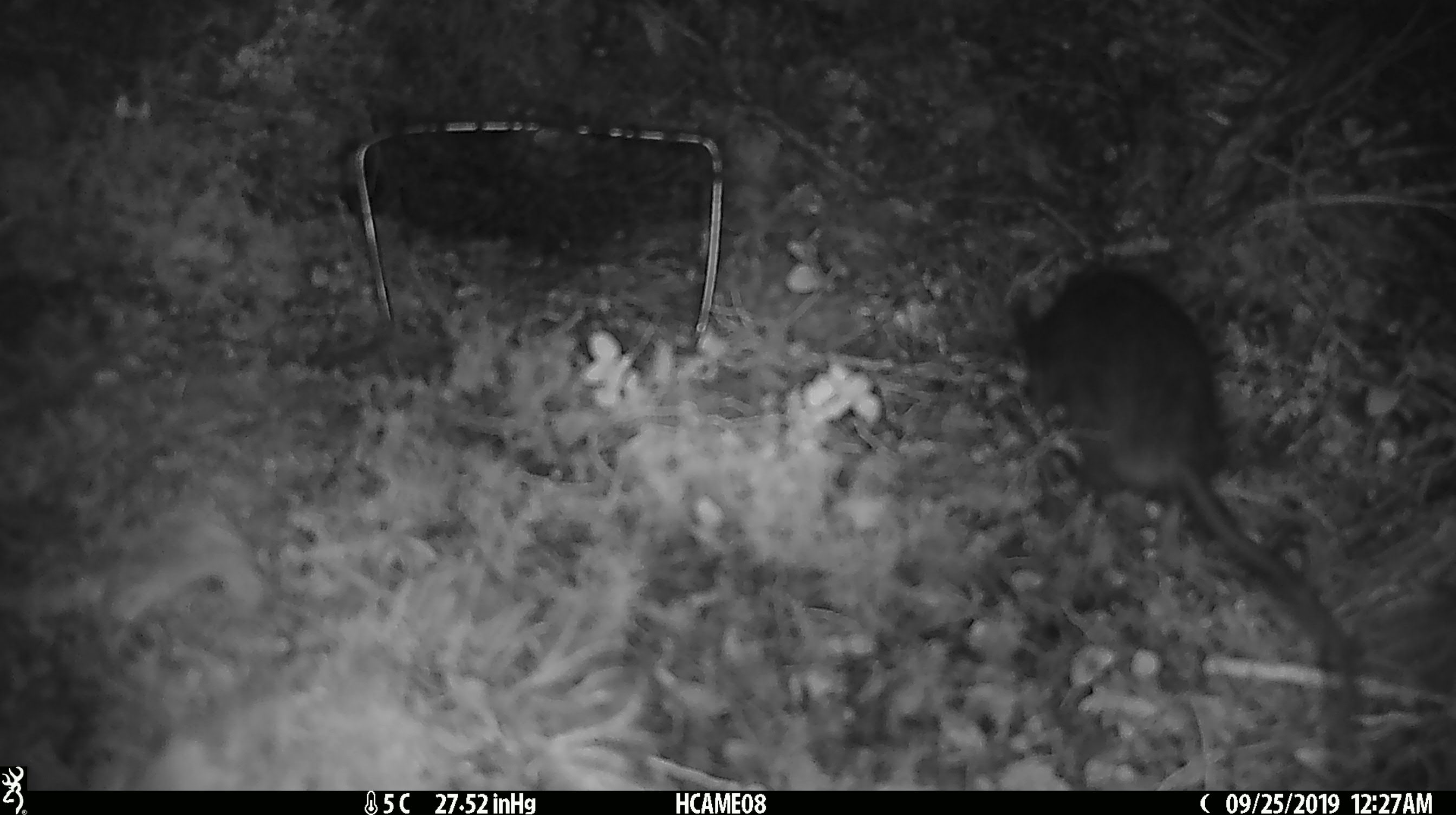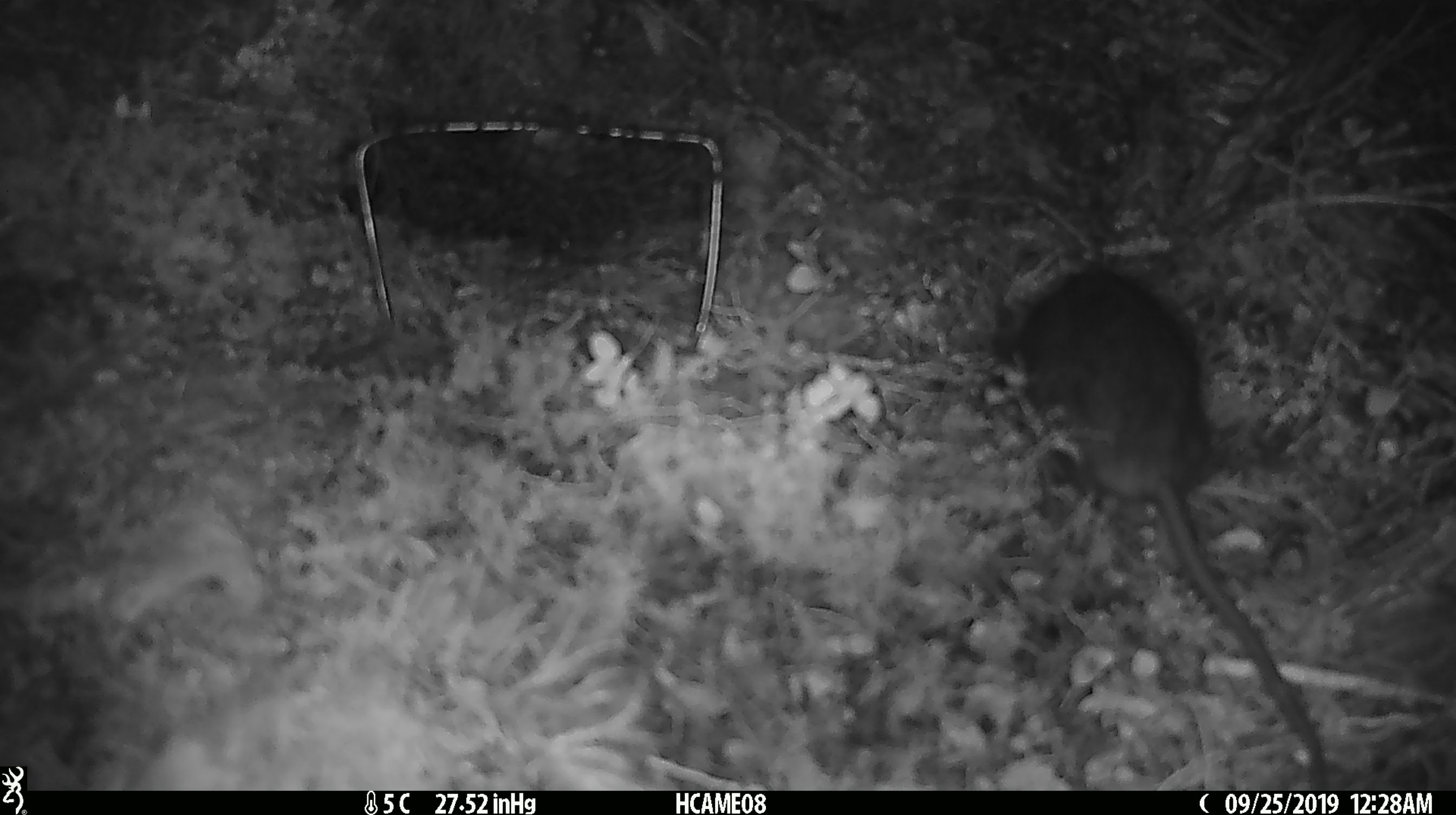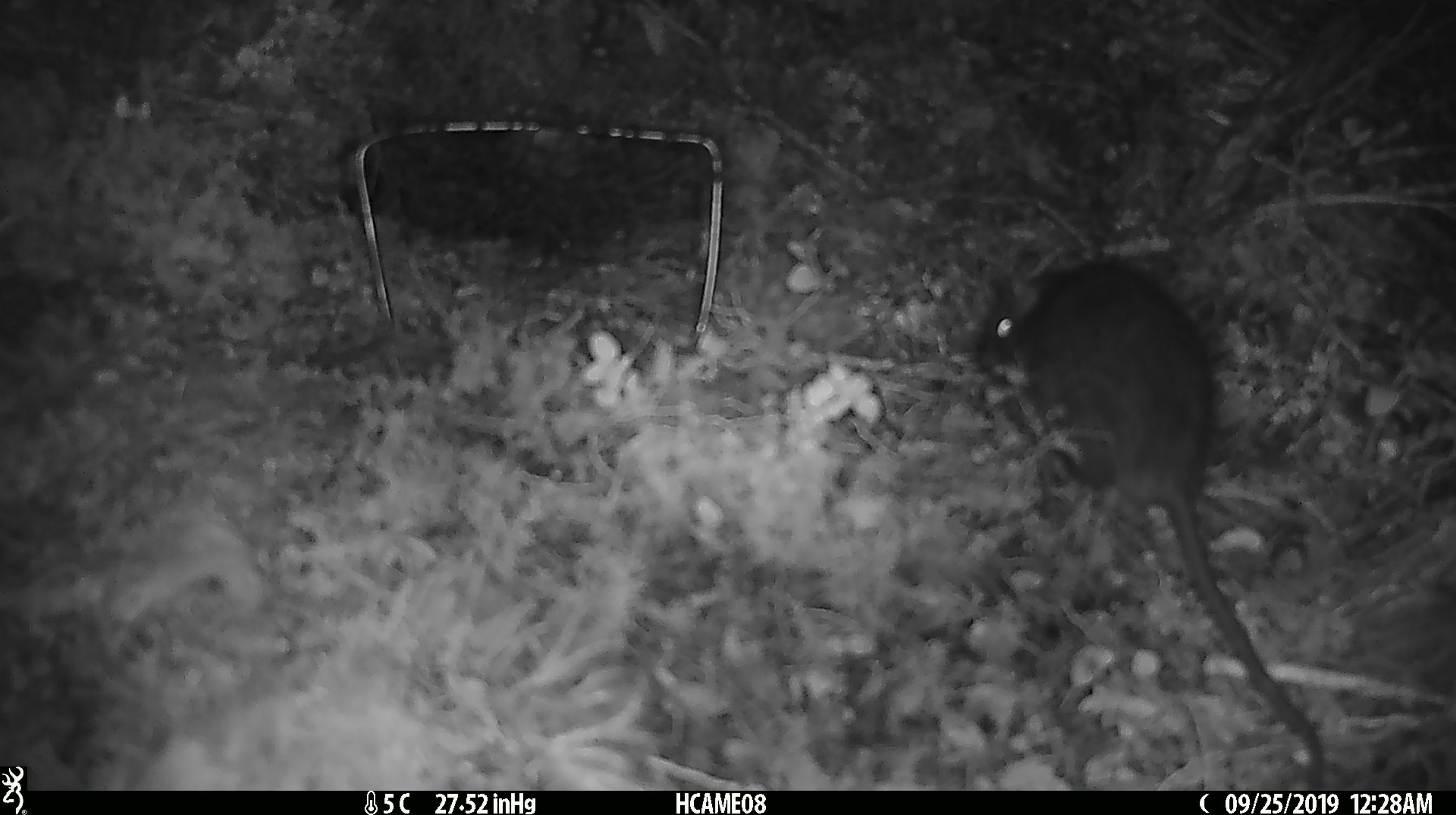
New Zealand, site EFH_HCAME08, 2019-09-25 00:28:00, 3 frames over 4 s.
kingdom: Animalia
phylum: Chordata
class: Mammalia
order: Rodentia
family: Muridae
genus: Rattus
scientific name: Rattus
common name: rat